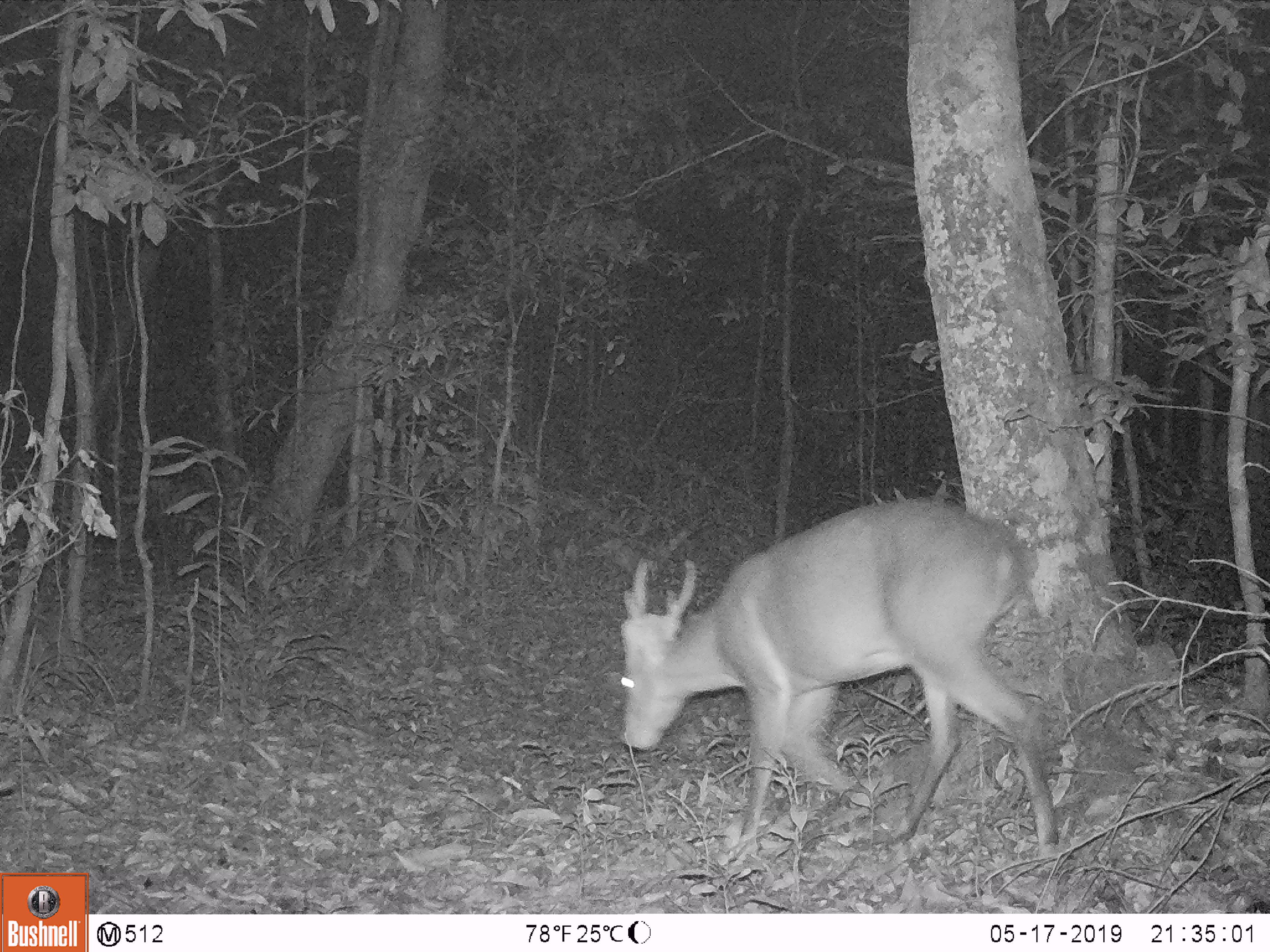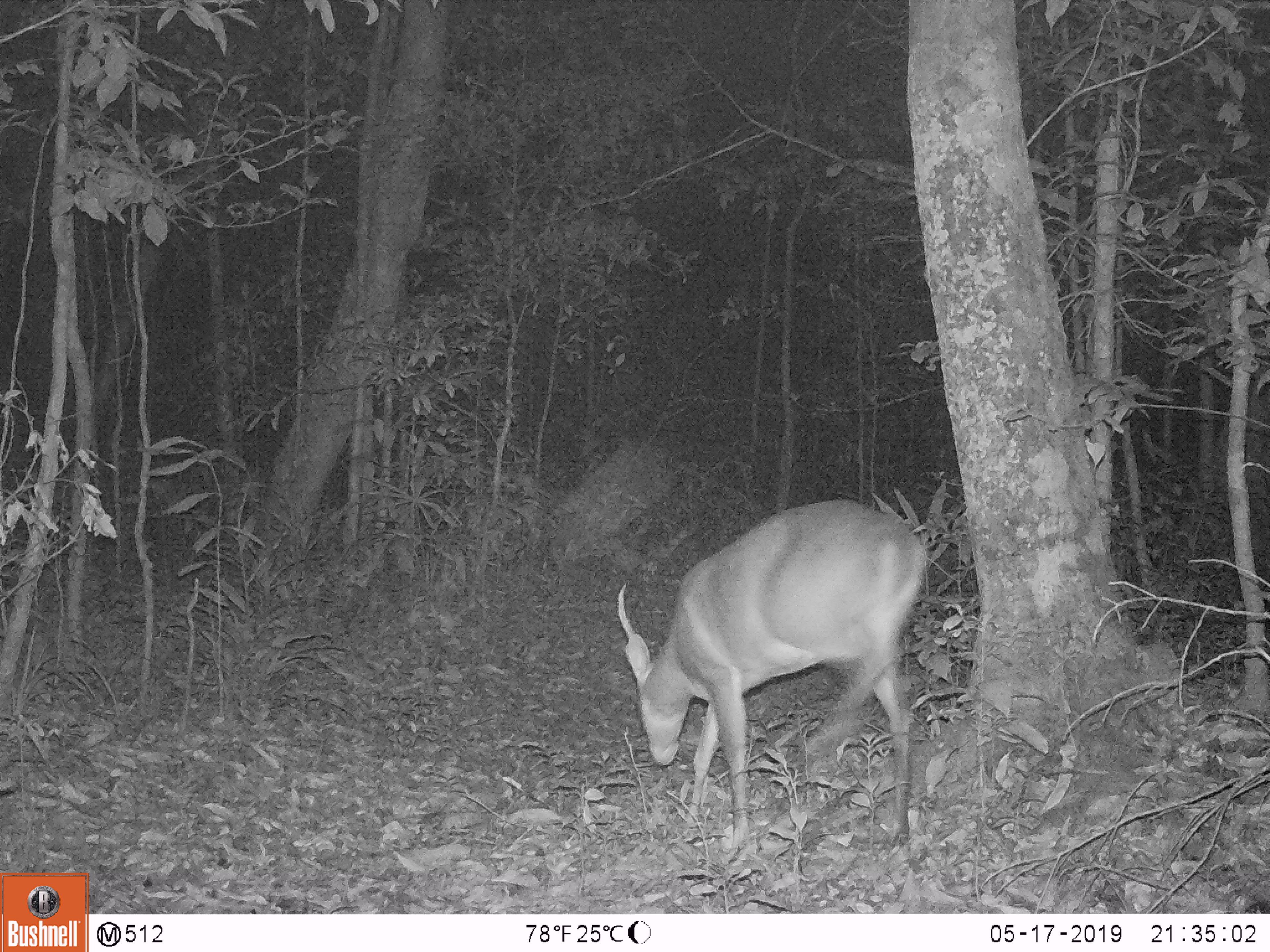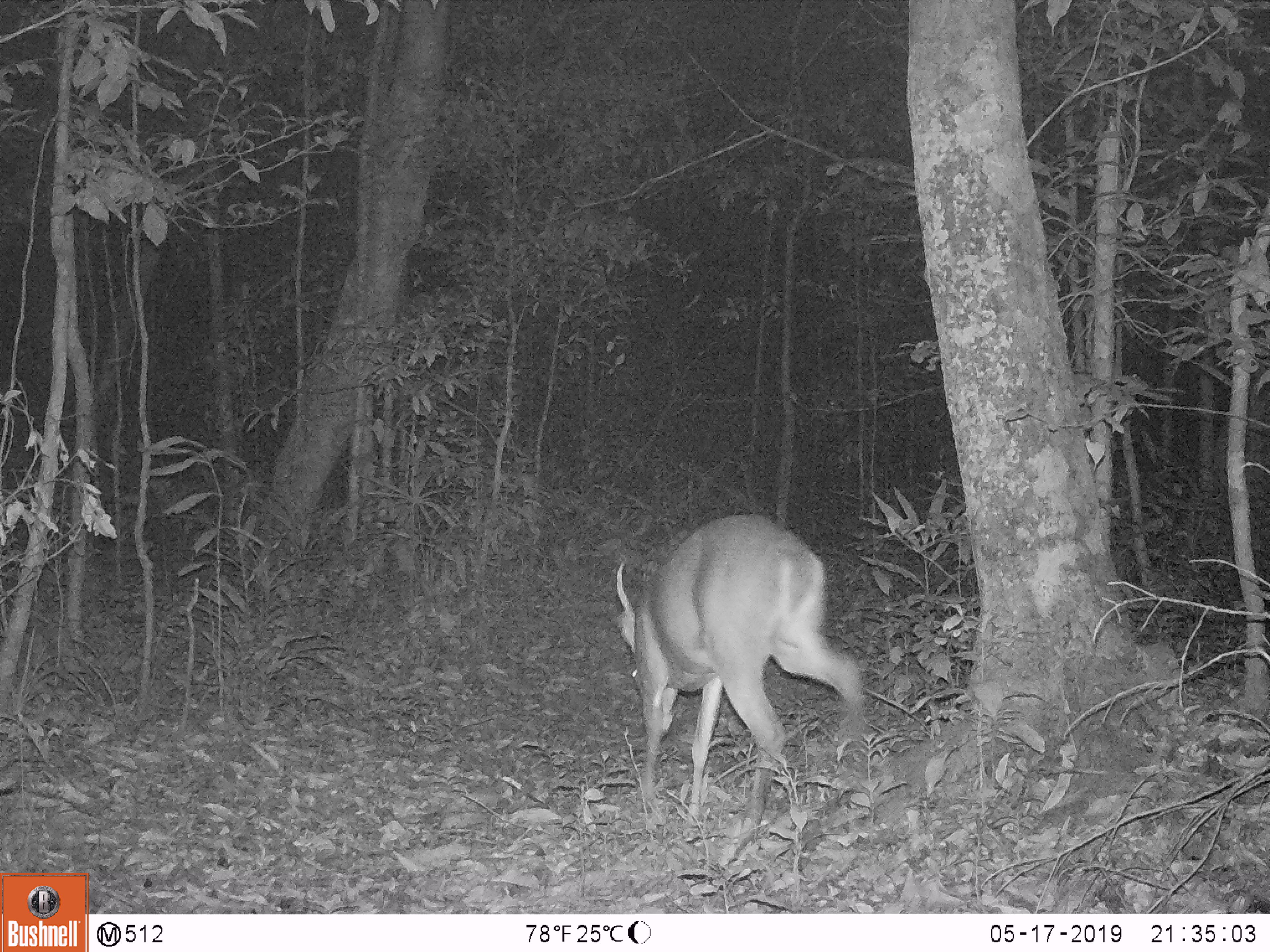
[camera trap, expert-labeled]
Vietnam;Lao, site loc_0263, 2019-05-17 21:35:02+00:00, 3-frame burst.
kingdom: Animalia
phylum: Chordata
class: Mammalia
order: Artiodactyla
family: Cervidae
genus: Muntiacus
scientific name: Muntiacus vuquangensis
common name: large-antlered muntjac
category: large antlered muntjac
Large antlered muntjac (large-antlered muntjac) (Muntiacus vuquangensis). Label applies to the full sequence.